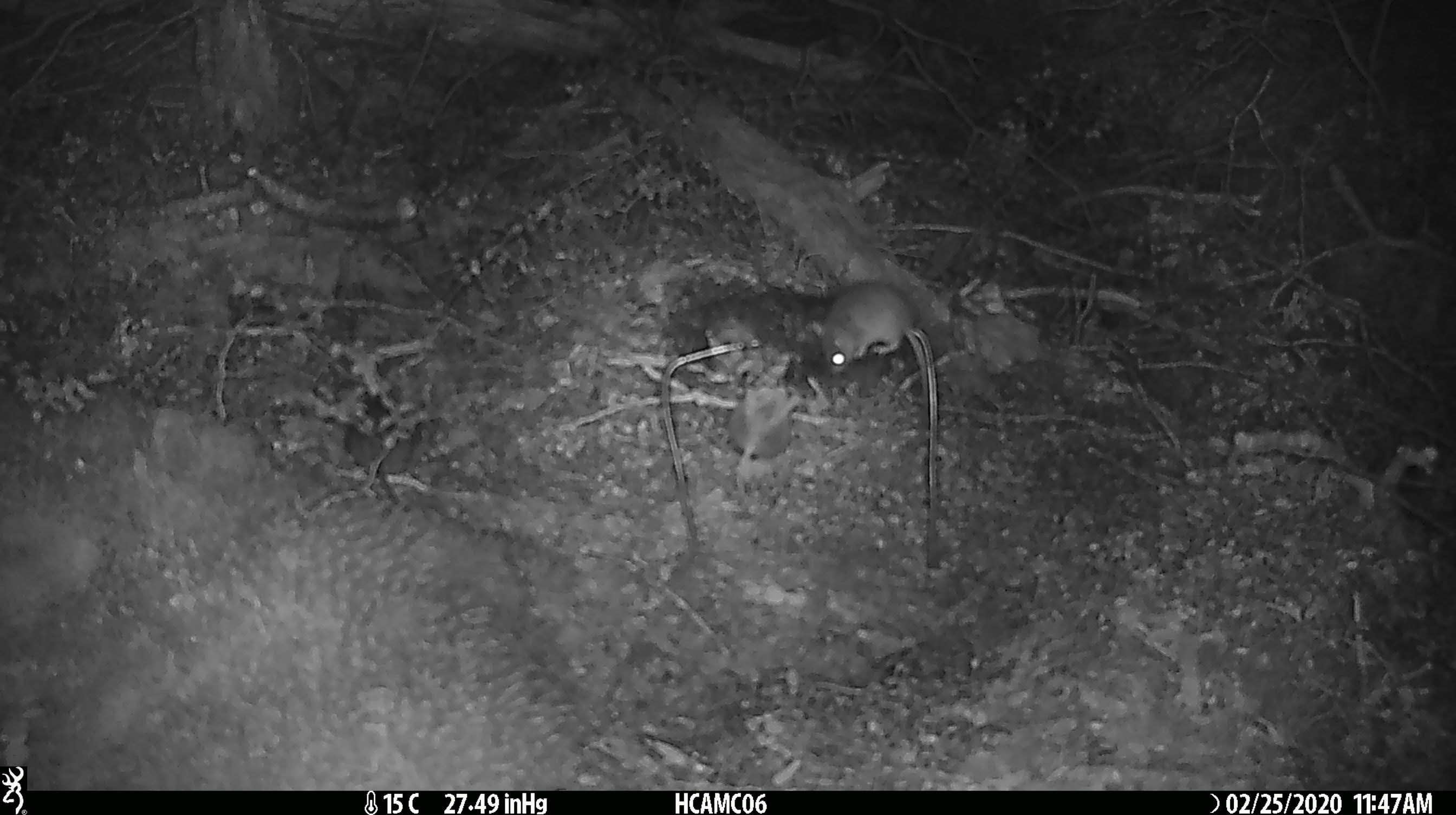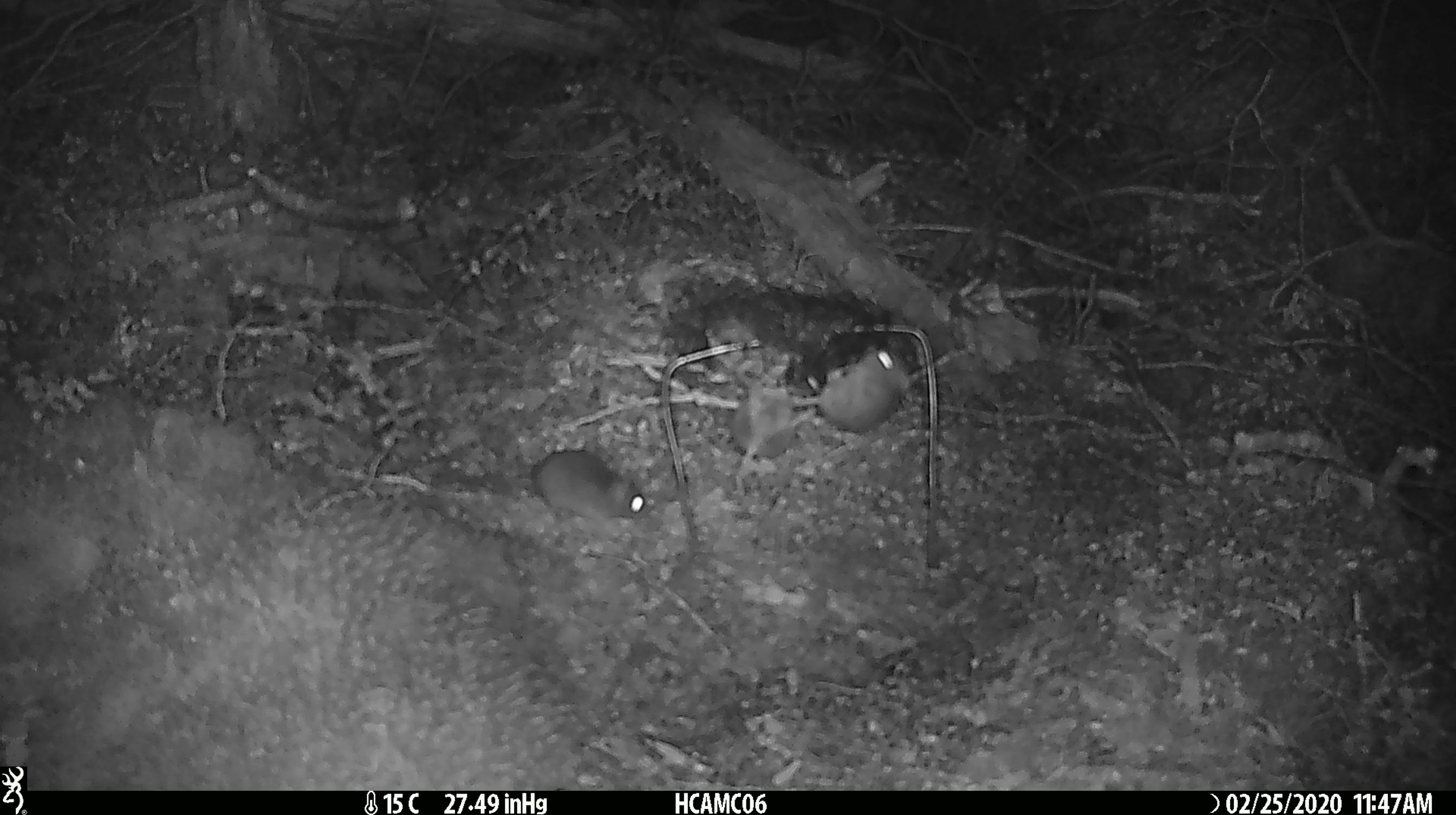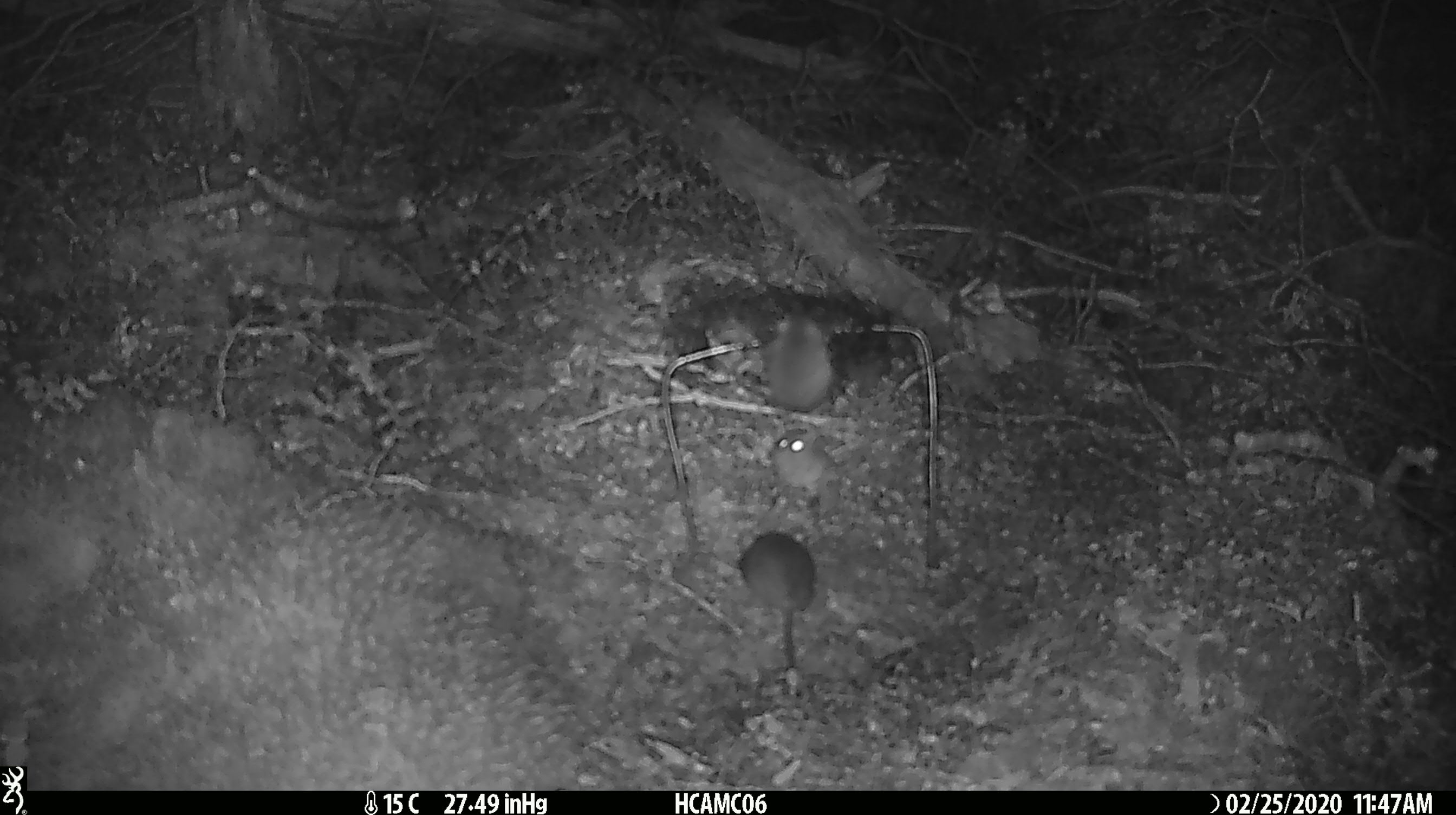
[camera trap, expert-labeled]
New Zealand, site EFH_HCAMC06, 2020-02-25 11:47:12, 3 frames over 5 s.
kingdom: Animalia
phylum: Chordata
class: Mammalia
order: Rodentia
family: Muridae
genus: Mus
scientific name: Mus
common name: mouse